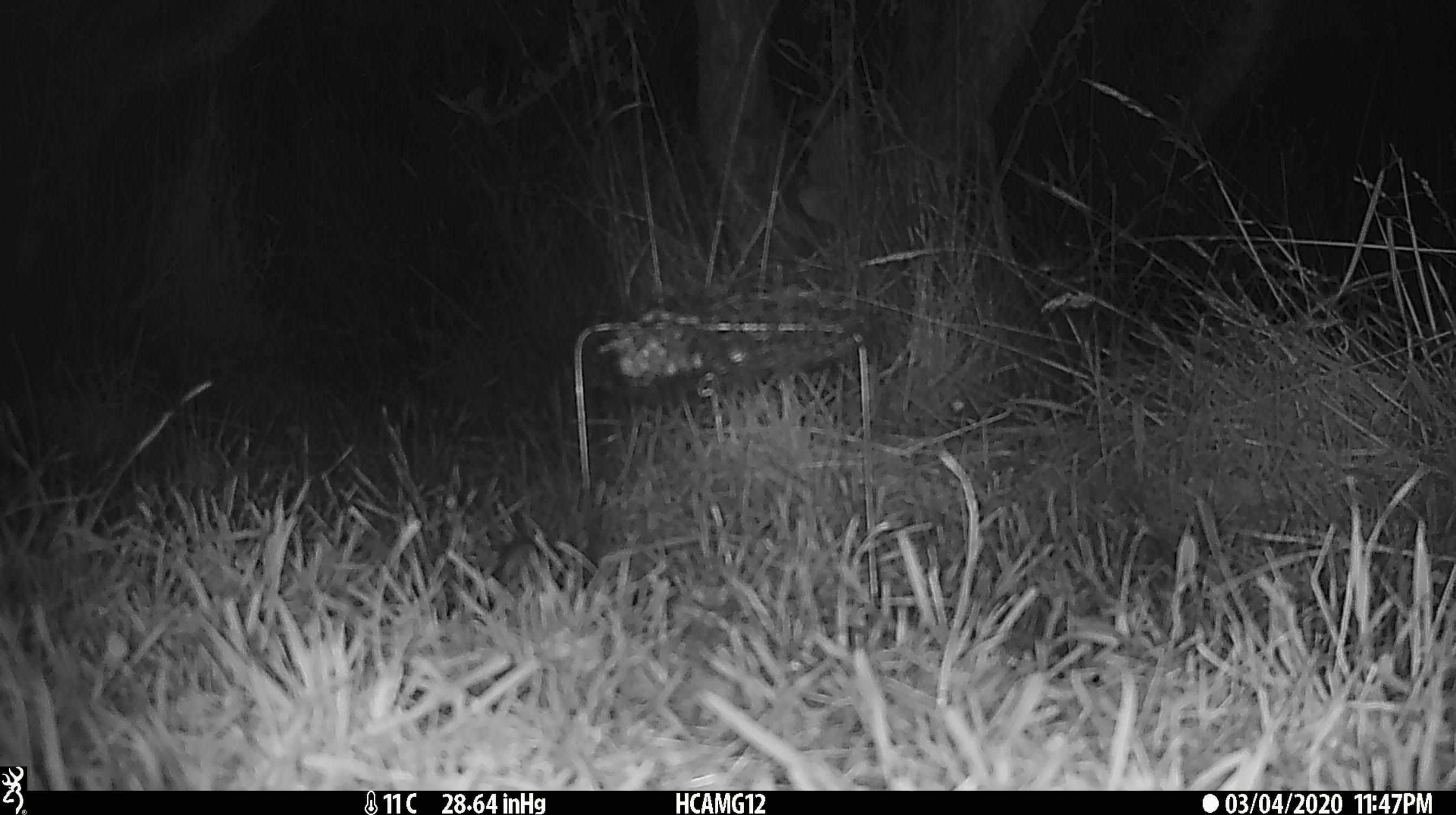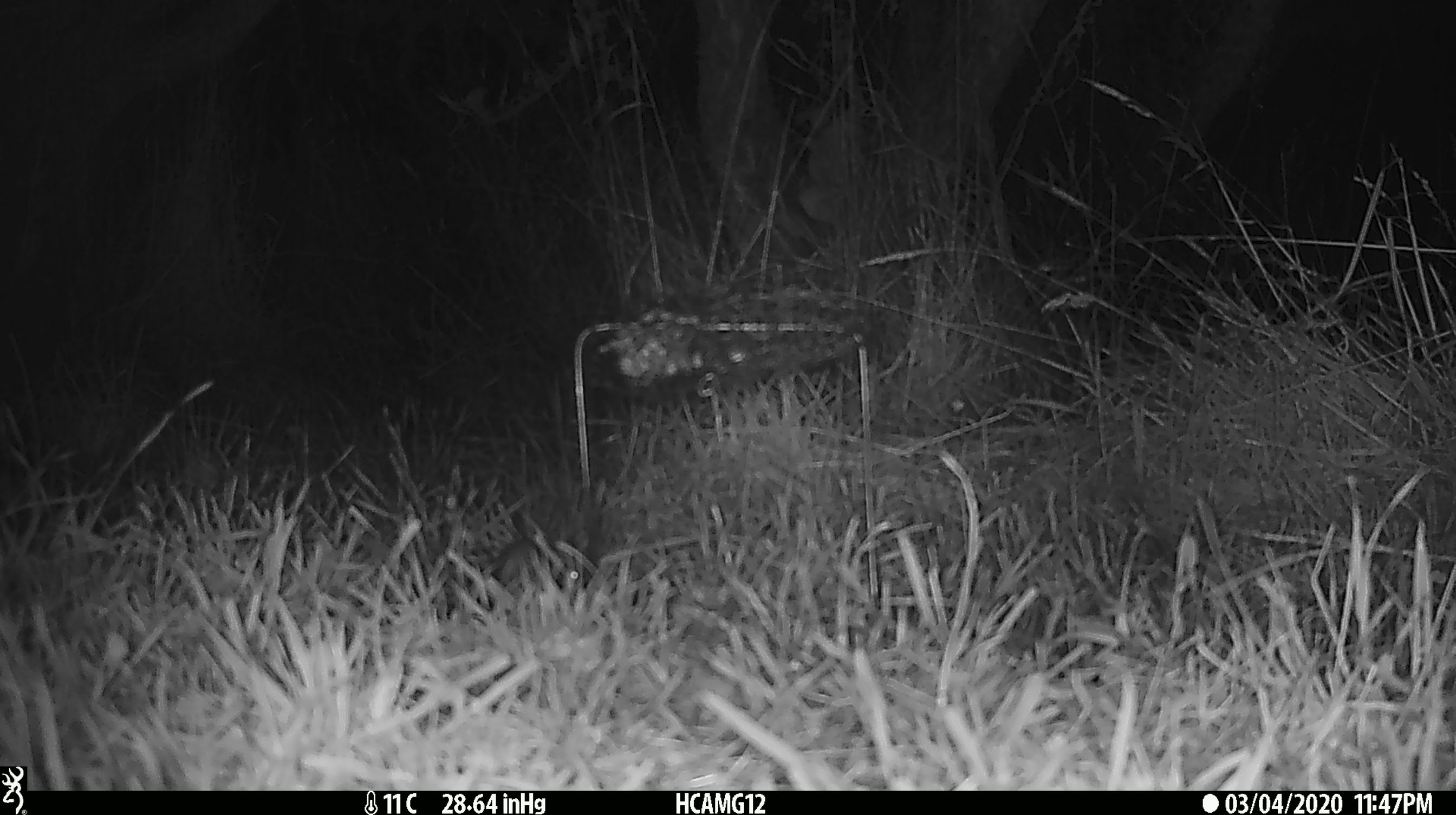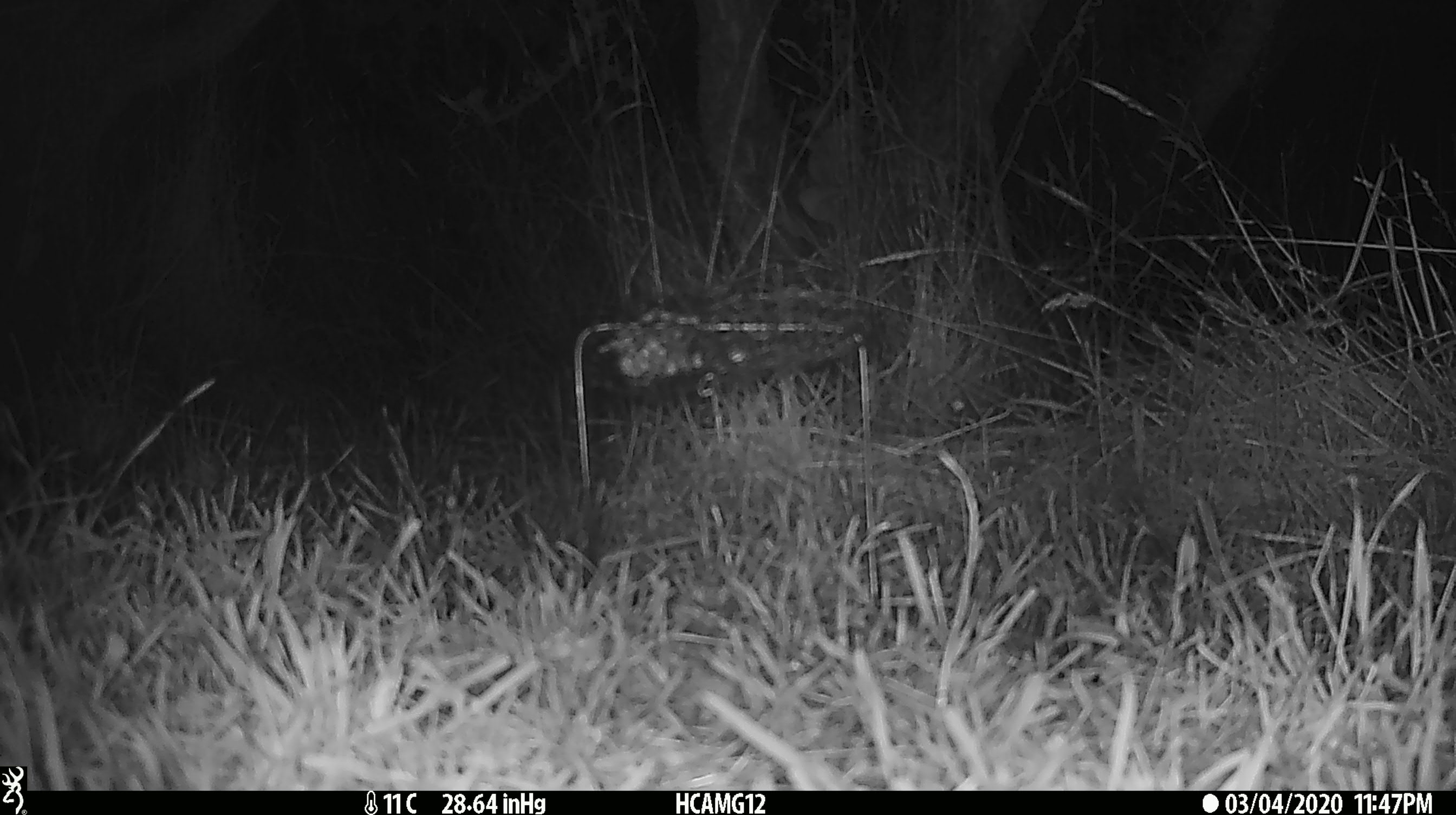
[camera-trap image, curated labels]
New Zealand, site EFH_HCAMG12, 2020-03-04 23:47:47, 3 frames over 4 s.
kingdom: Animalia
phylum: Chordata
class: Mammalia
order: Rodentia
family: Muridae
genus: Mus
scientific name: Mus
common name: mouse